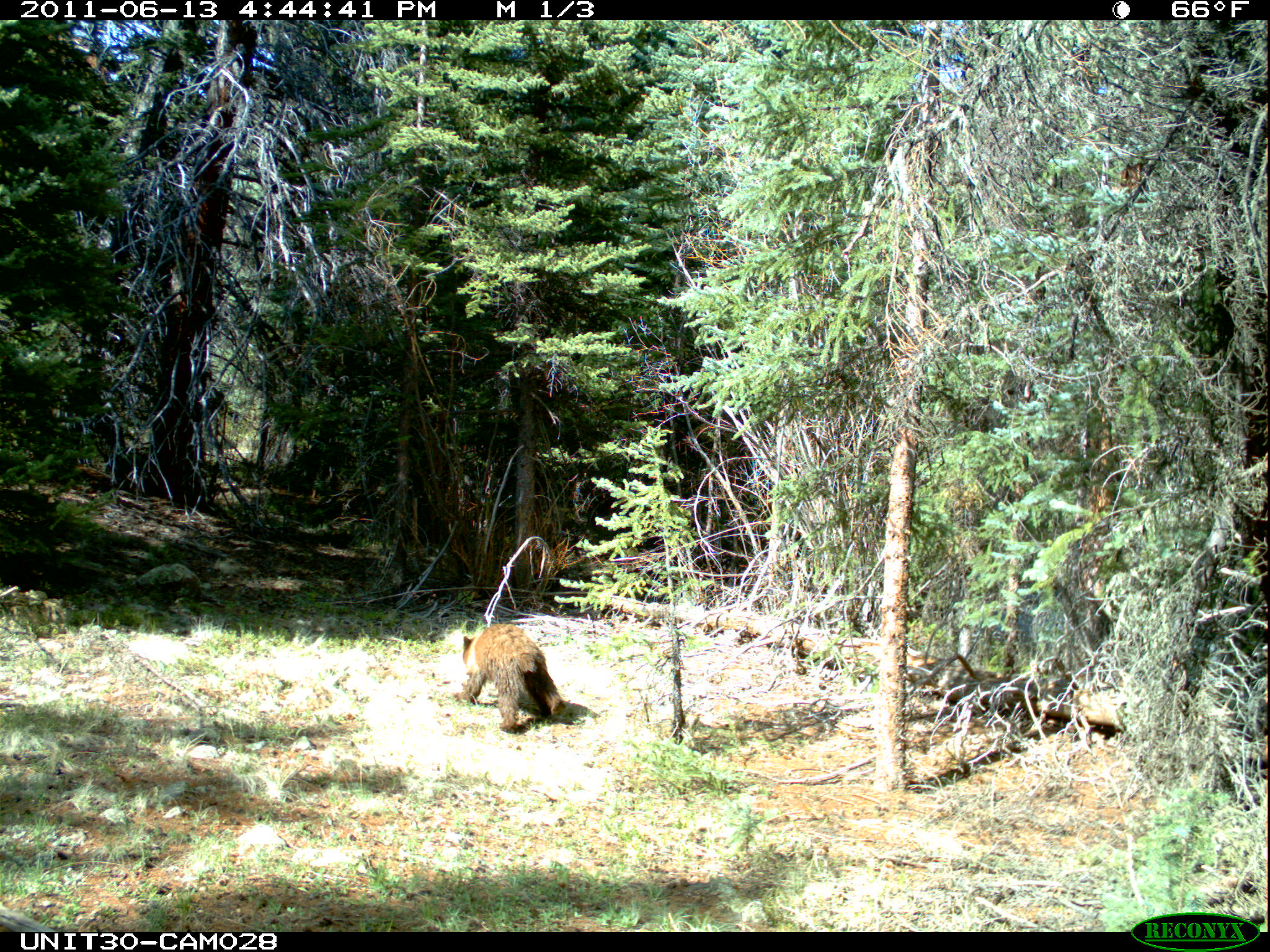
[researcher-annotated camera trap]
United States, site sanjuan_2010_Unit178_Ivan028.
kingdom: Animalia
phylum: Chordata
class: Mammalia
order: Carnivora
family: Ursidae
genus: Ursus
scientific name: Ursus americanus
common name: american black bear